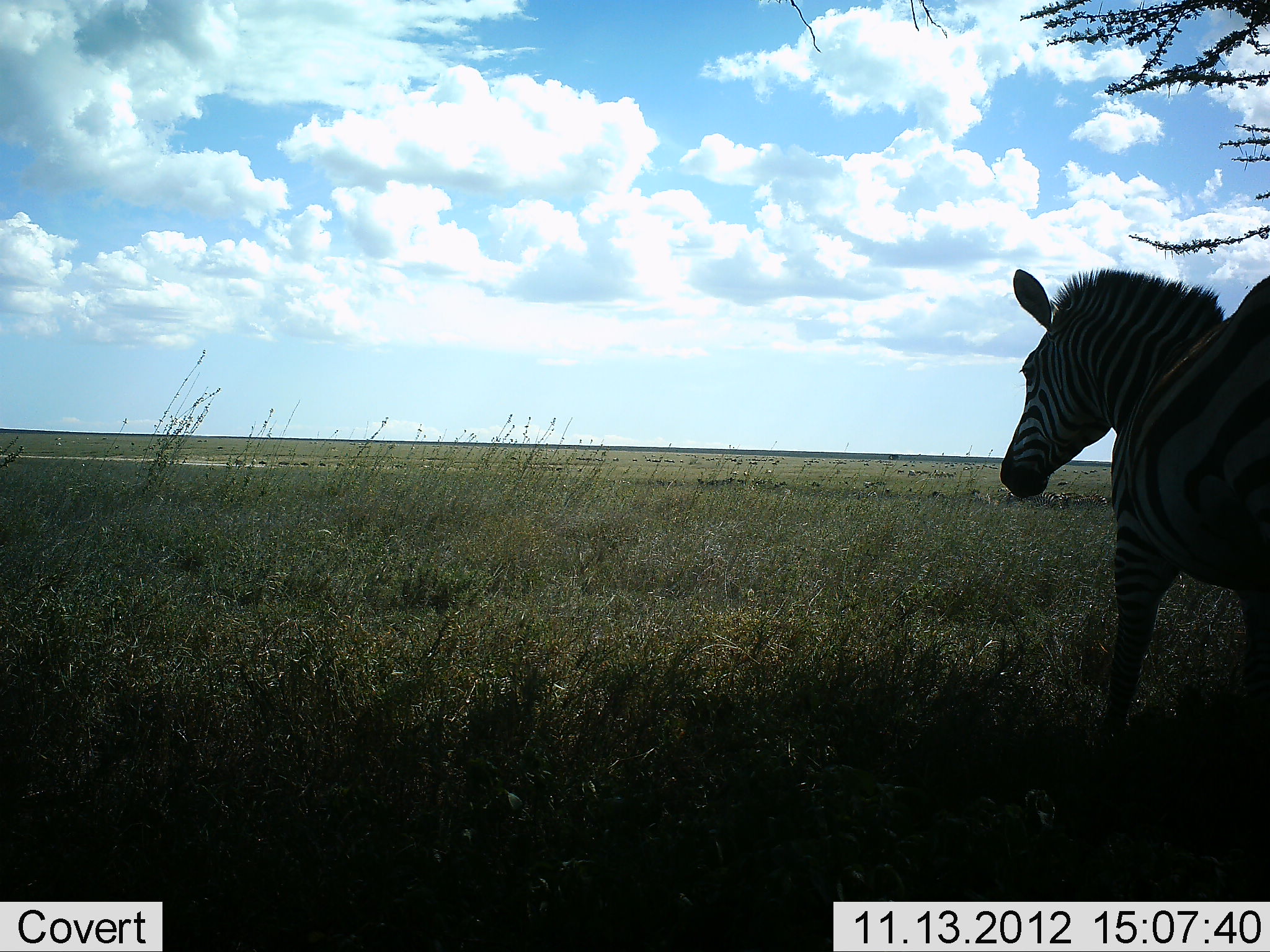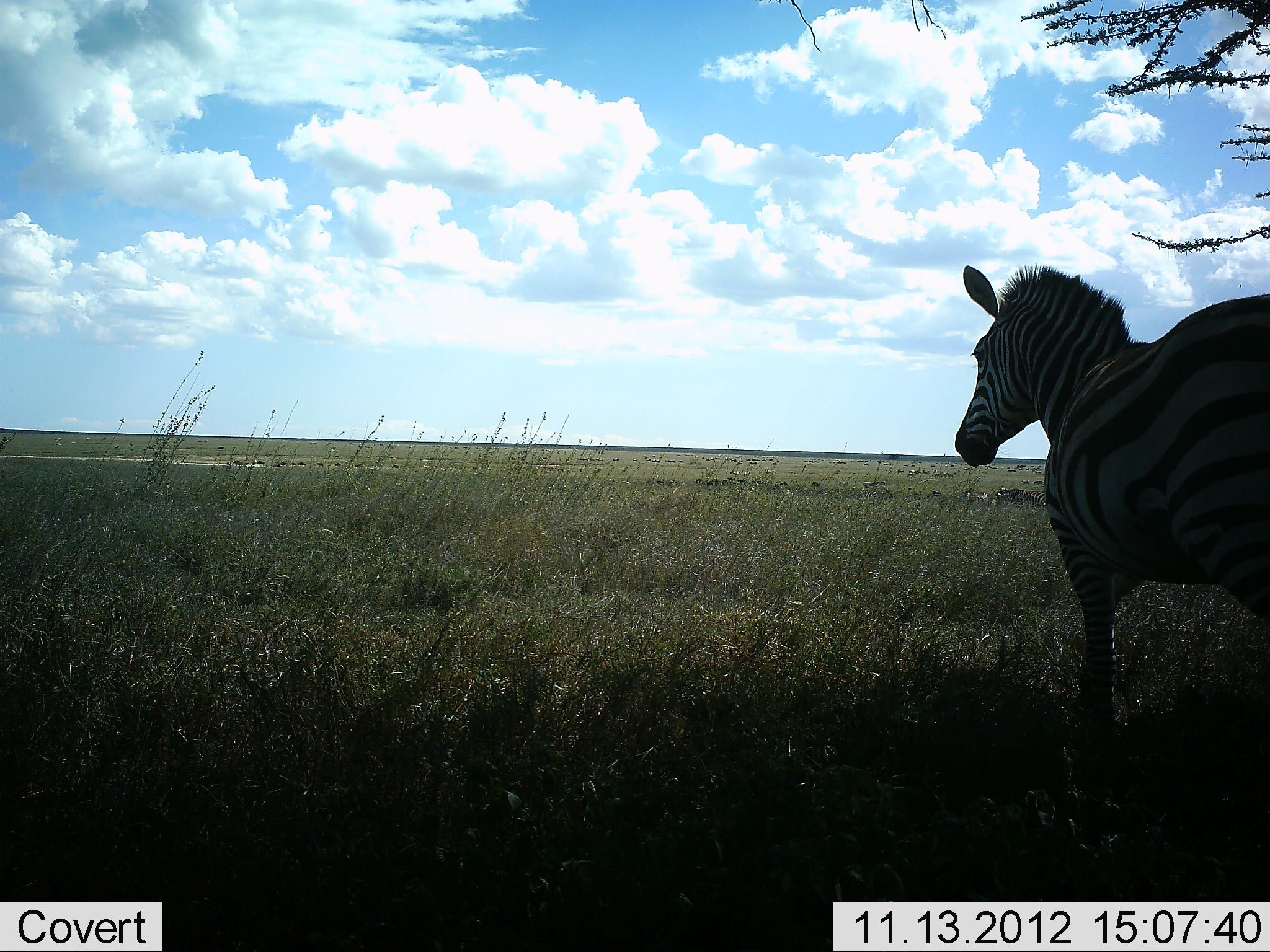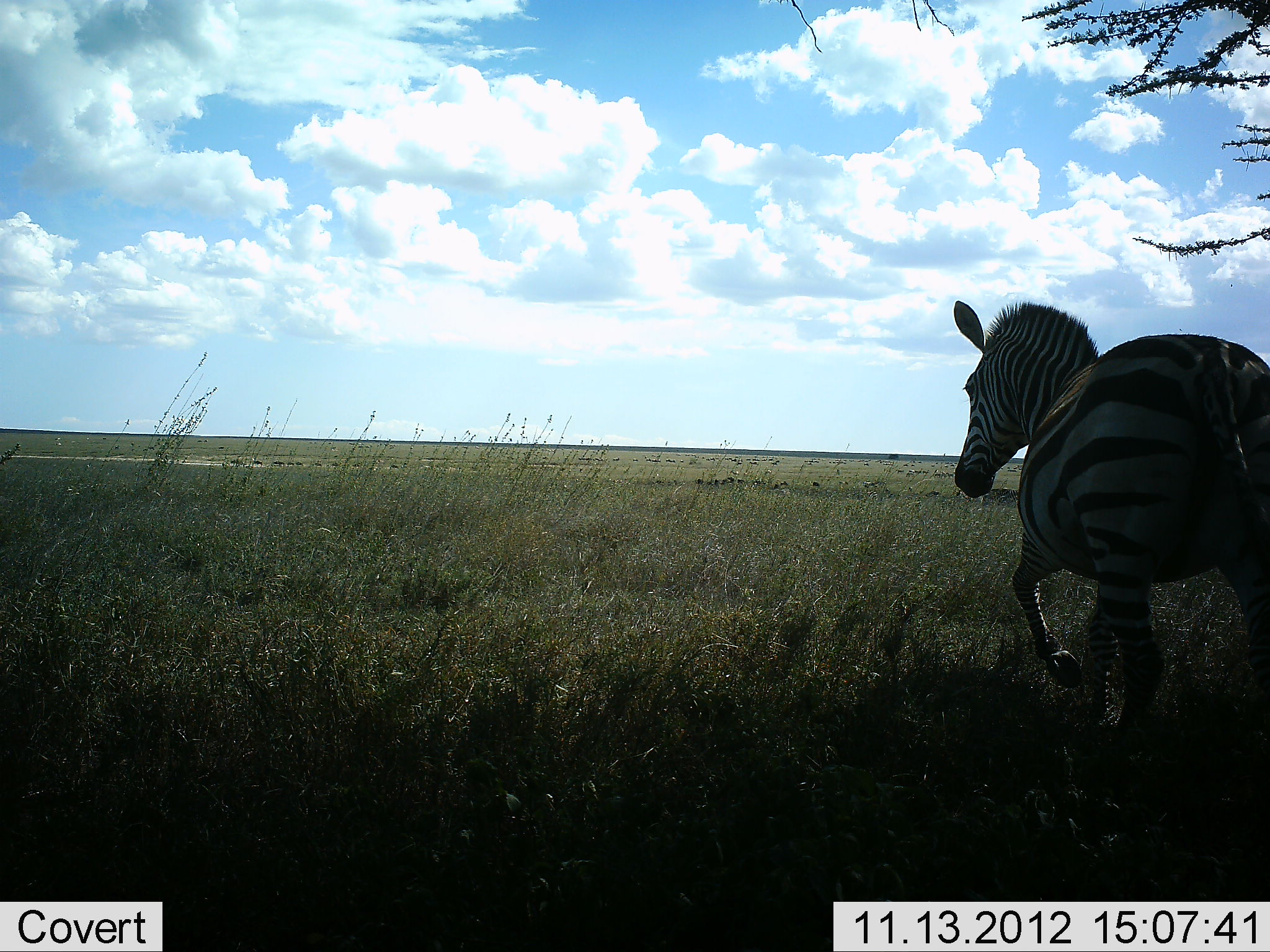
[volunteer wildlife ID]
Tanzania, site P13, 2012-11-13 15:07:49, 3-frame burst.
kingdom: Animalia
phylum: Chordata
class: Mammalia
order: Perissodactyla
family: Equidae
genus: Equus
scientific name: Equus quagga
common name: plains zebra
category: zebra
Zebra (plains zebra) (Equus quagga), count 1. Behavior (volunteer vote fractions): standing 20%, resting 0%, moving 80%, interacting 0%. Young present (vote fraction): 0%. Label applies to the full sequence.